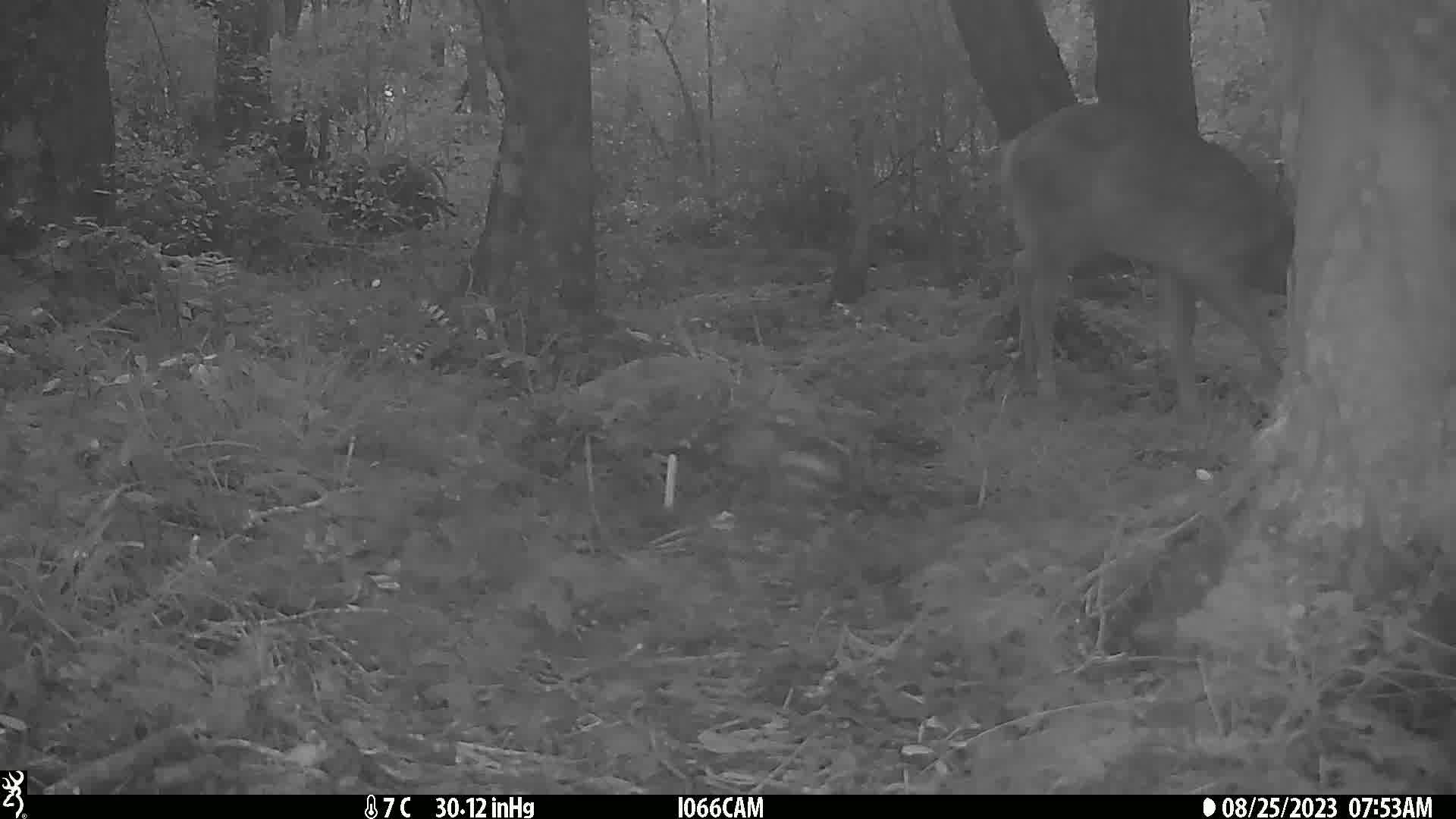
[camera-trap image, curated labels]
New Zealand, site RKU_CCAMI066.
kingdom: Animalia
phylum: Chordata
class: Mammalia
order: Artiodactyla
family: Cervidae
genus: Odocoileus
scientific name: Odocoileus virginianus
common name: white-tailed deer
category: white tailed deer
White tailed deer (white-tailed deer) (Odocoileus virginianus).